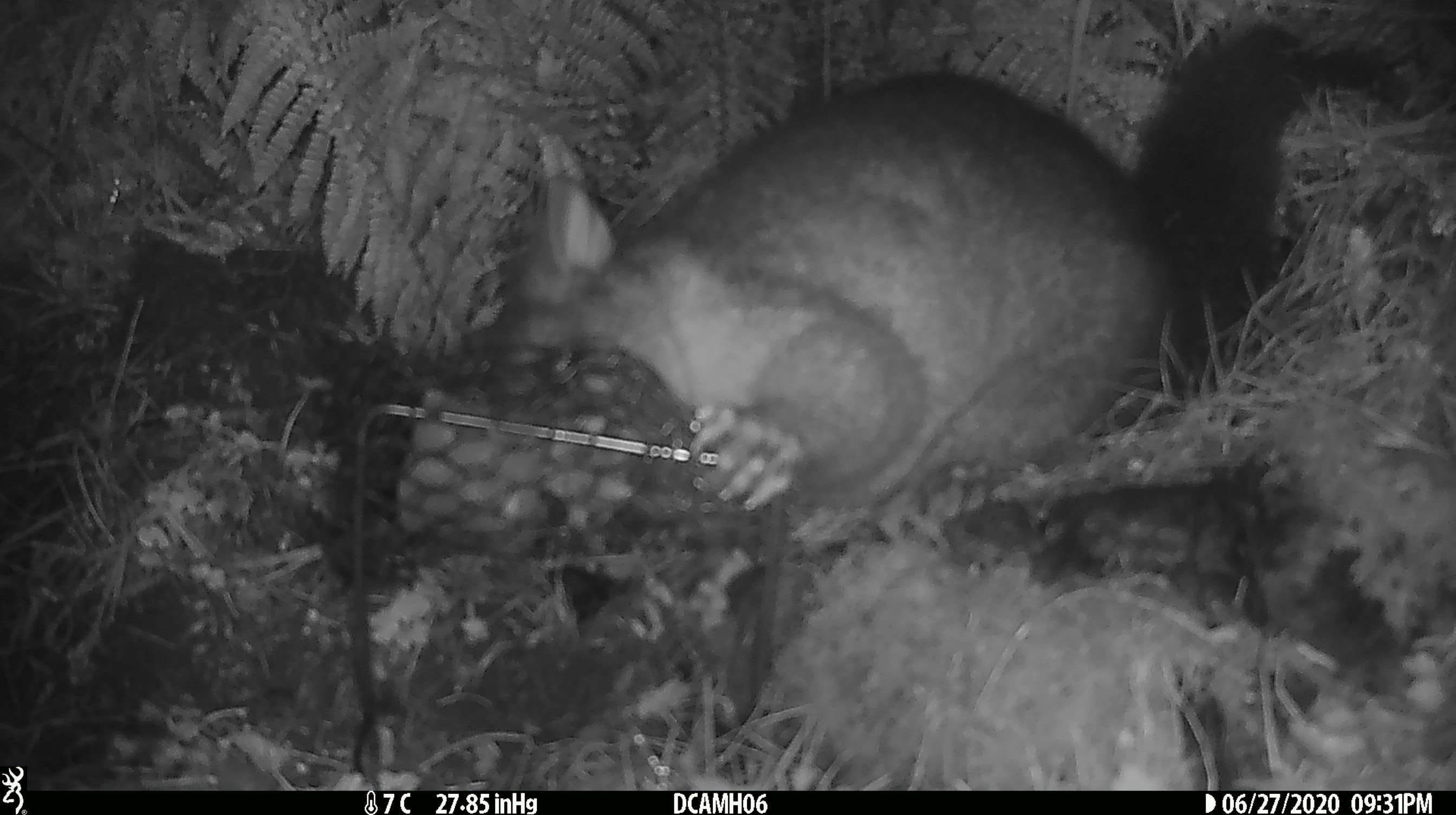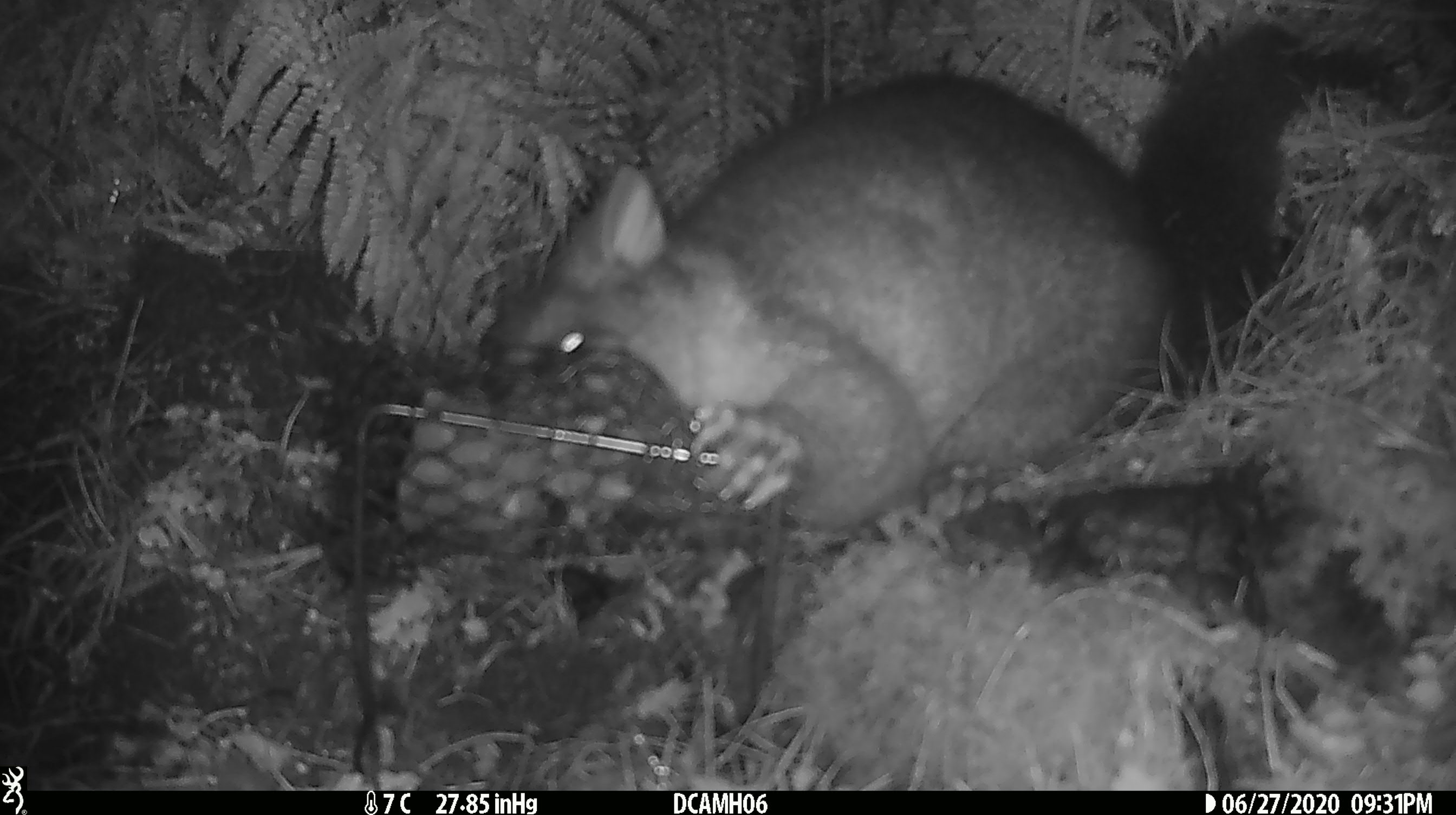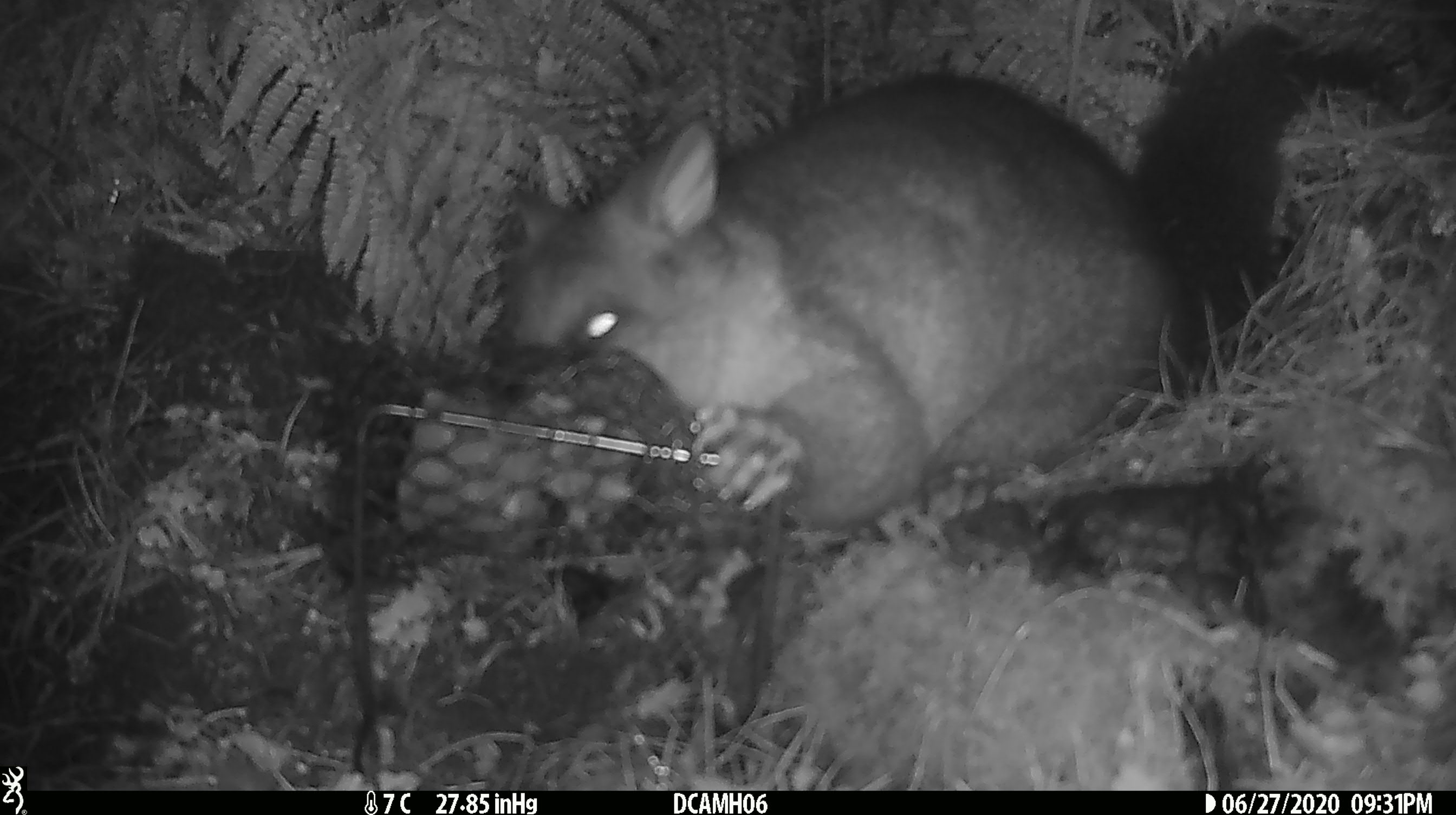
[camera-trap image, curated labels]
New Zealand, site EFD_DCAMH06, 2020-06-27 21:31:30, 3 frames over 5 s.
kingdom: Animalia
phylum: Chordata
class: Mammalia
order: Diprotodontia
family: Phalangeridae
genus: Trichosurus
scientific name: Trichosurus vulpecula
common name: common brushtail possum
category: possum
Possum (common brushtail possum) (Trichosurus vulpecula).